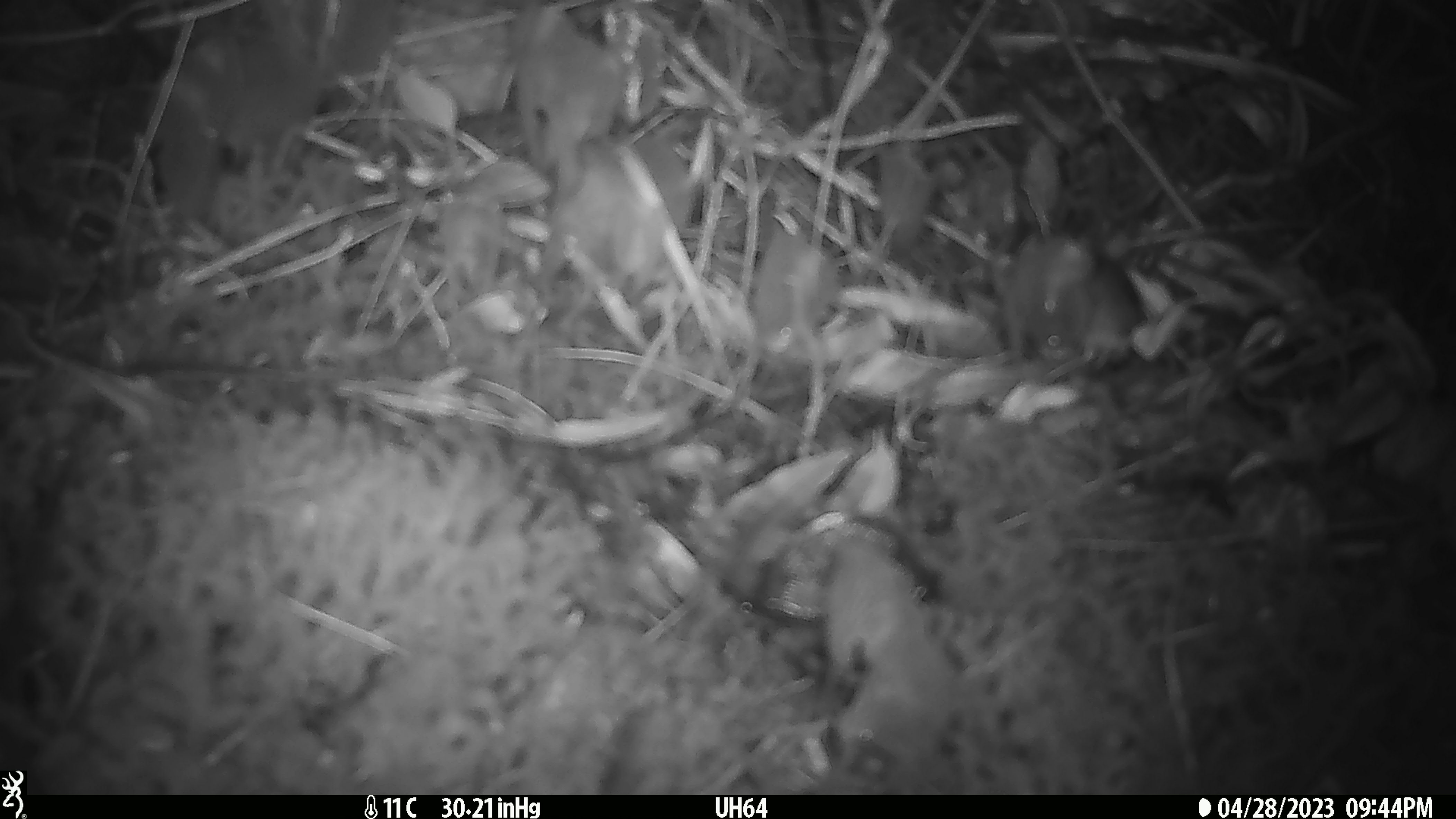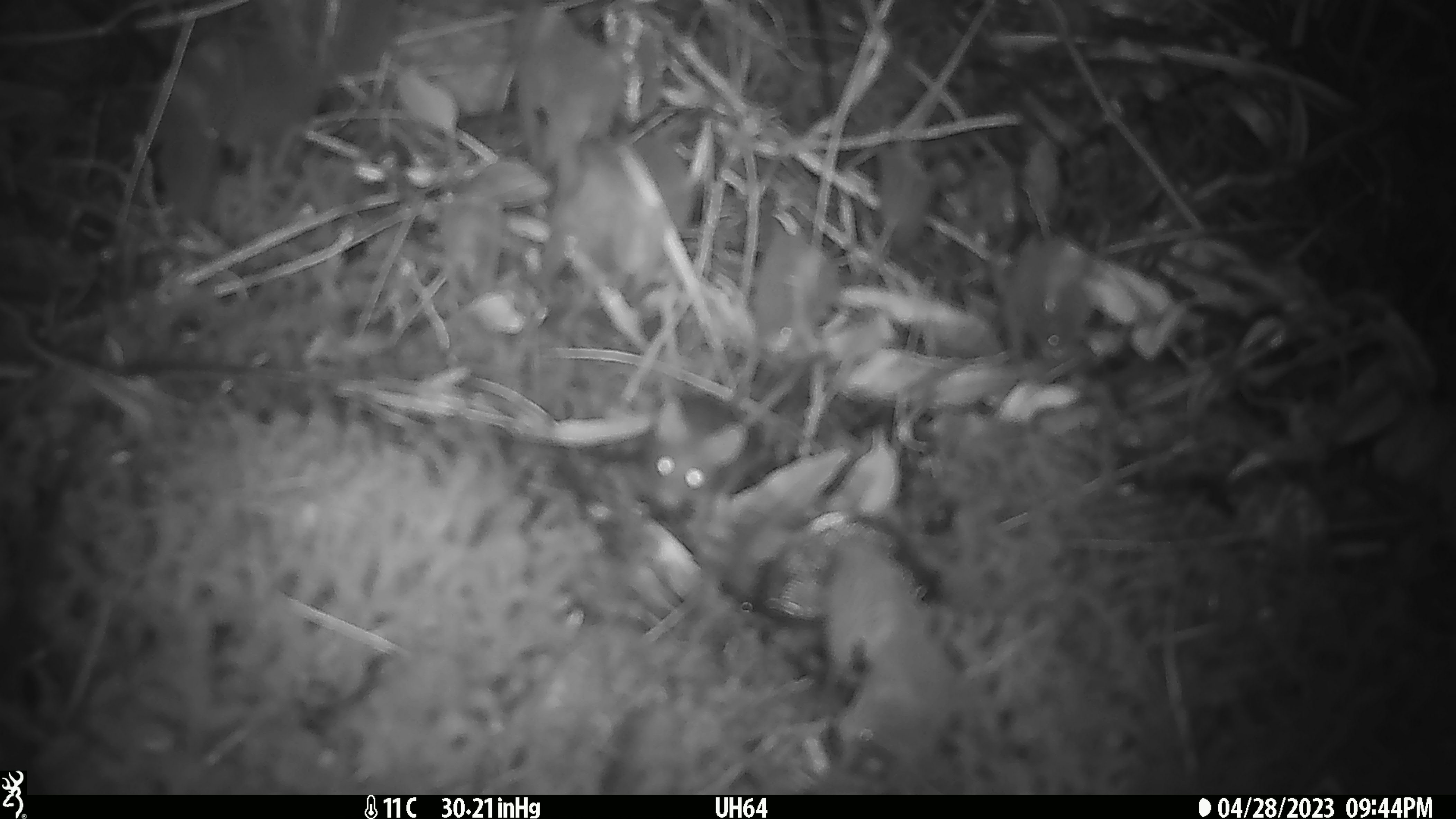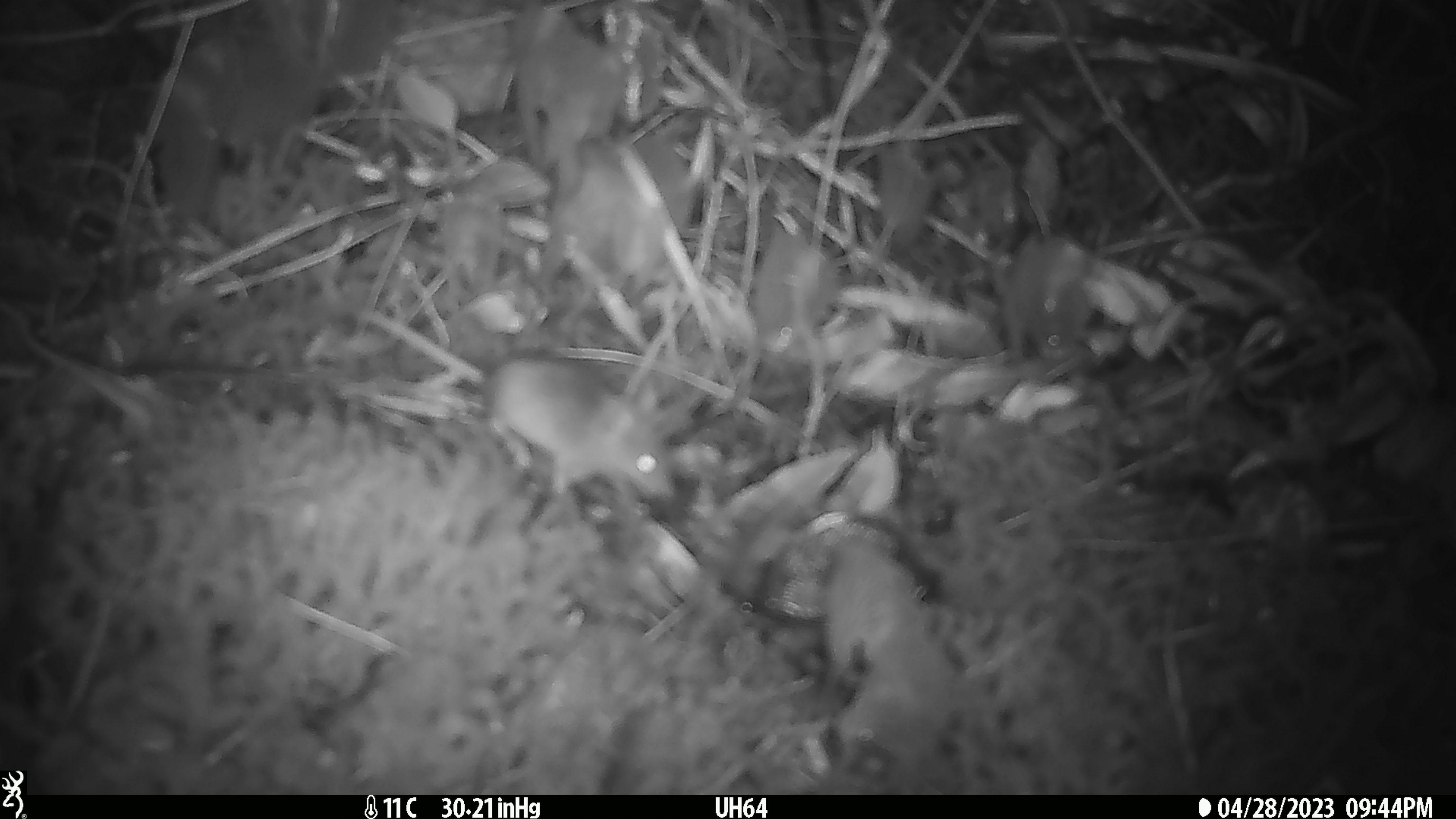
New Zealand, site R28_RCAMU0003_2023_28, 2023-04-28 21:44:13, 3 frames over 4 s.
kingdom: Animalia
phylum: Chordata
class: Mammalia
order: Rodentia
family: Muridae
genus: Mus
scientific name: Mus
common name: mouse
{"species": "mouse (Mus)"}